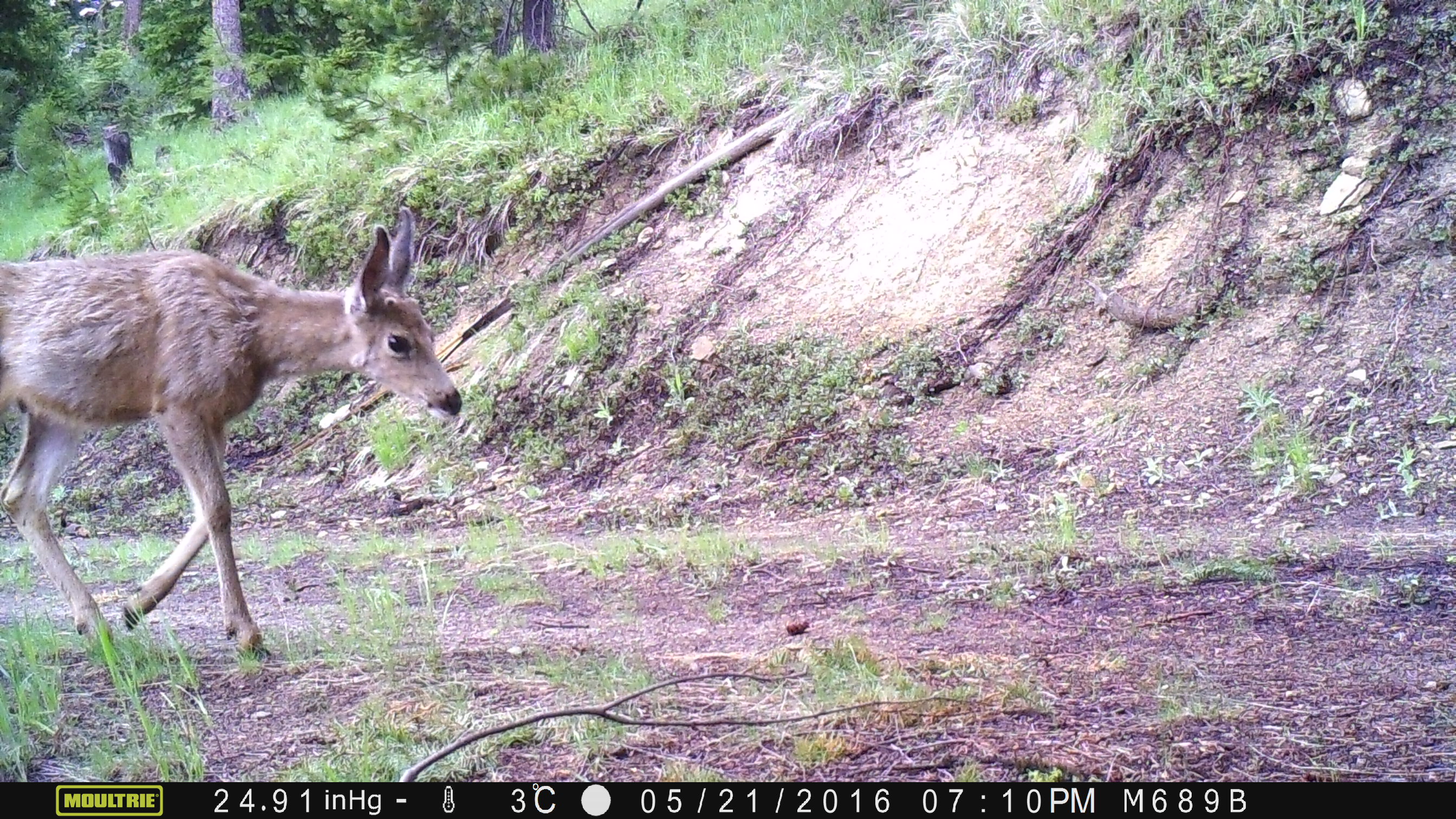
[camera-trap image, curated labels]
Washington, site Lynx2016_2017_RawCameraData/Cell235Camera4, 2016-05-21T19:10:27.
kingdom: Animalia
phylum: Chordata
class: Mammalia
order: Artiodactyla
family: Cervidae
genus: Odocoileus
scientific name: Odocoileus hemionus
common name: mule deer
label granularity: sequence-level